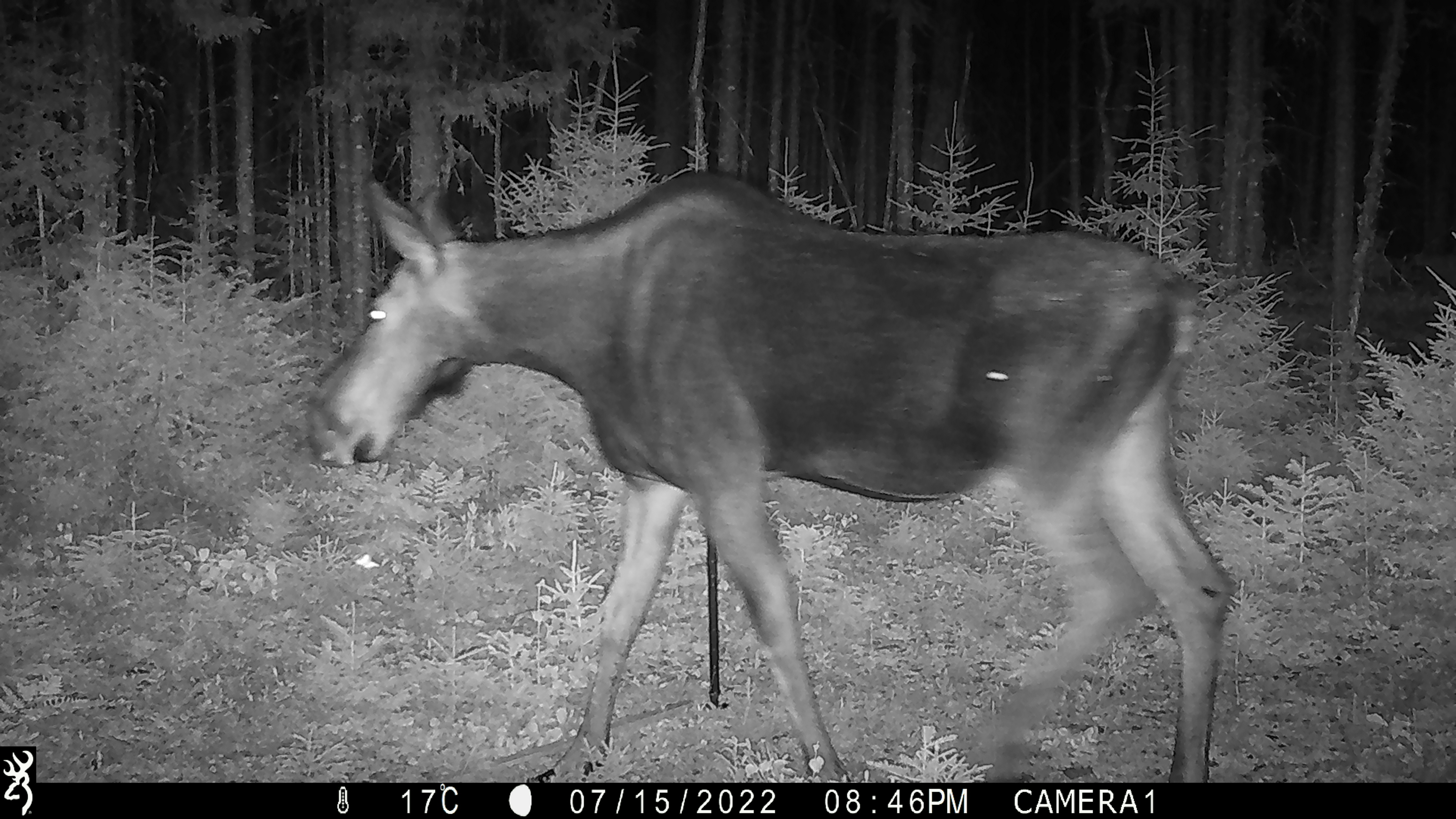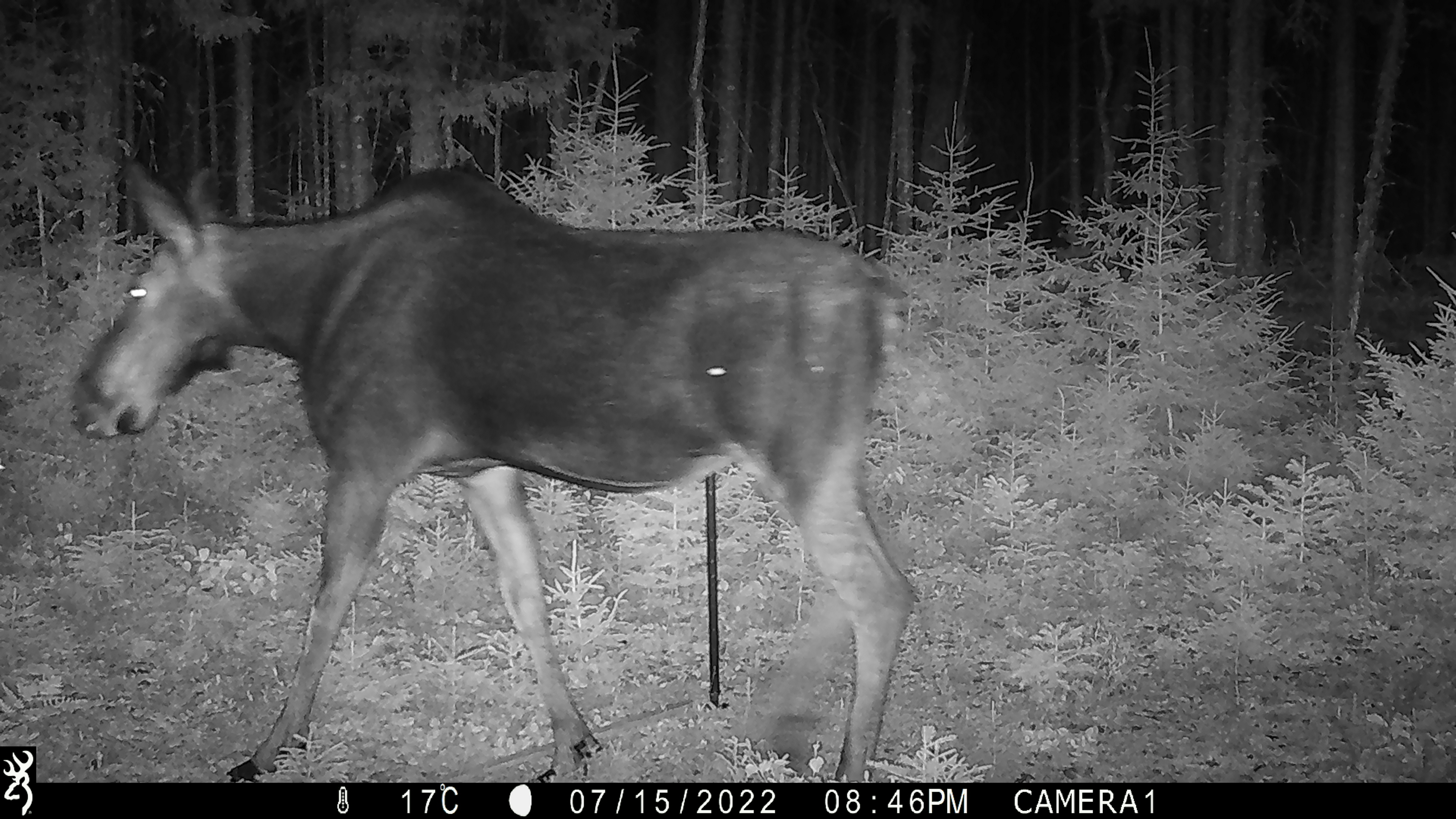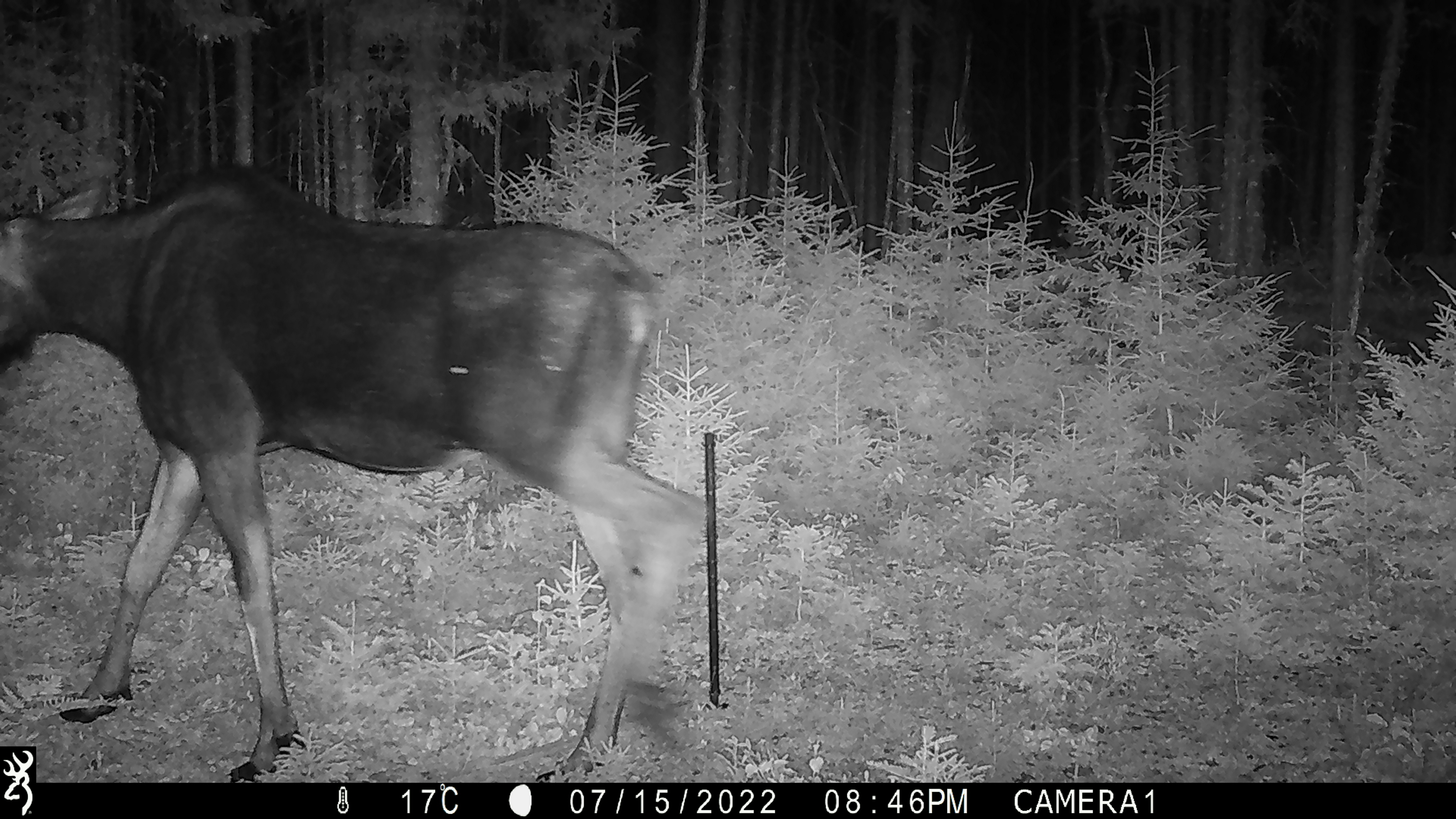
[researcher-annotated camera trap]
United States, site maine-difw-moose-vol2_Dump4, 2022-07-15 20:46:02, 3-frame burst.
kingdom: Animalia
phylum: Chordata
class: Mammalia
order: Artiodactyla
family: Cervidae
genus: Alces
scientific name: Alces alces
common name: moose